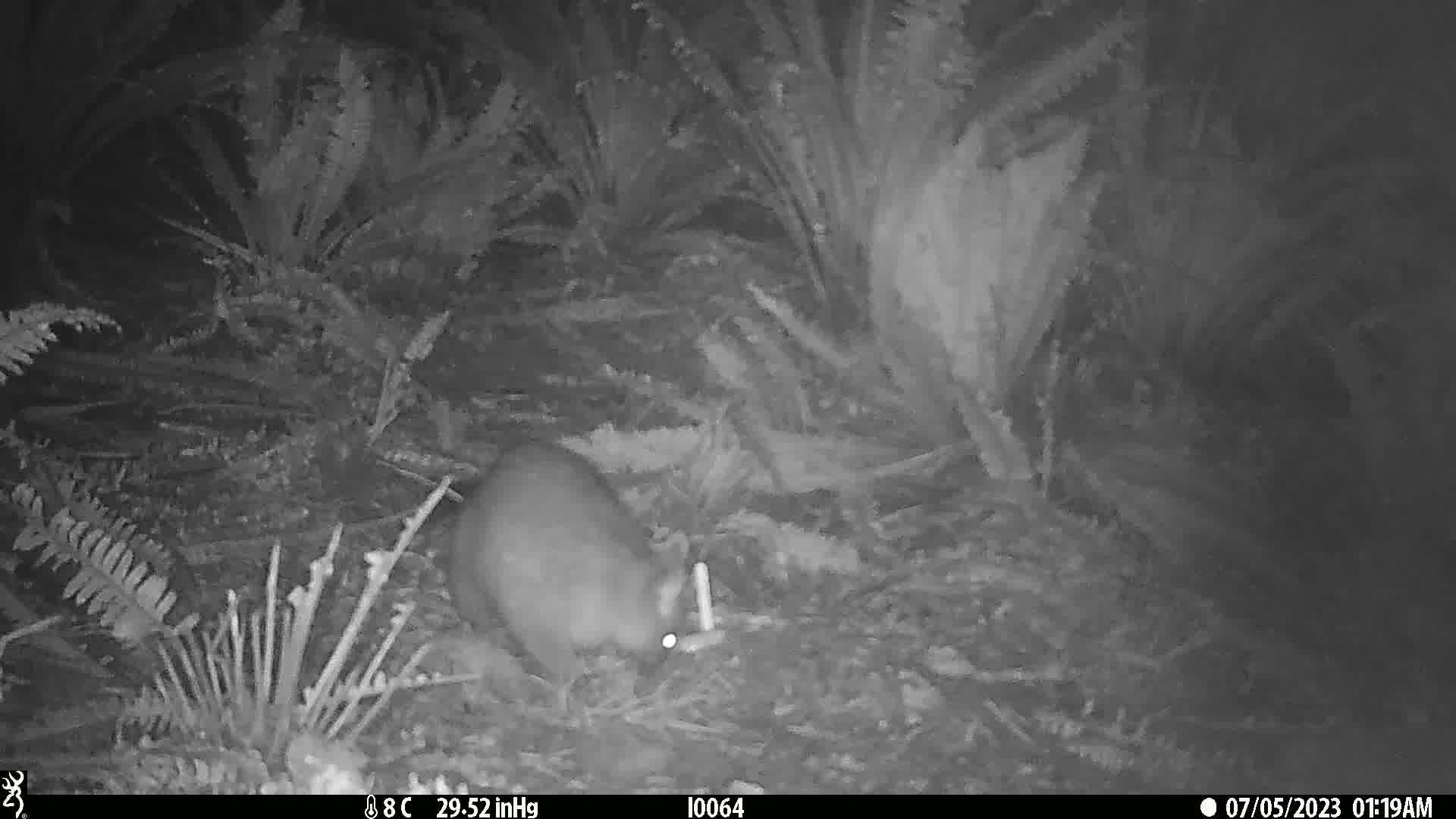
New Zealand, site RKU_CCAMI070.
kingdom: Animalia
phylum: Chordata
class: Mammalia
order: Diprotodontia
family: Phalangeridae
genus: Trichosurus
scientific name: Trichosurus vulpecula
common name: common brushtail possum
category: possum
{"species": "possum (common brushtail possum) (Trichosurus vulpecula)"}